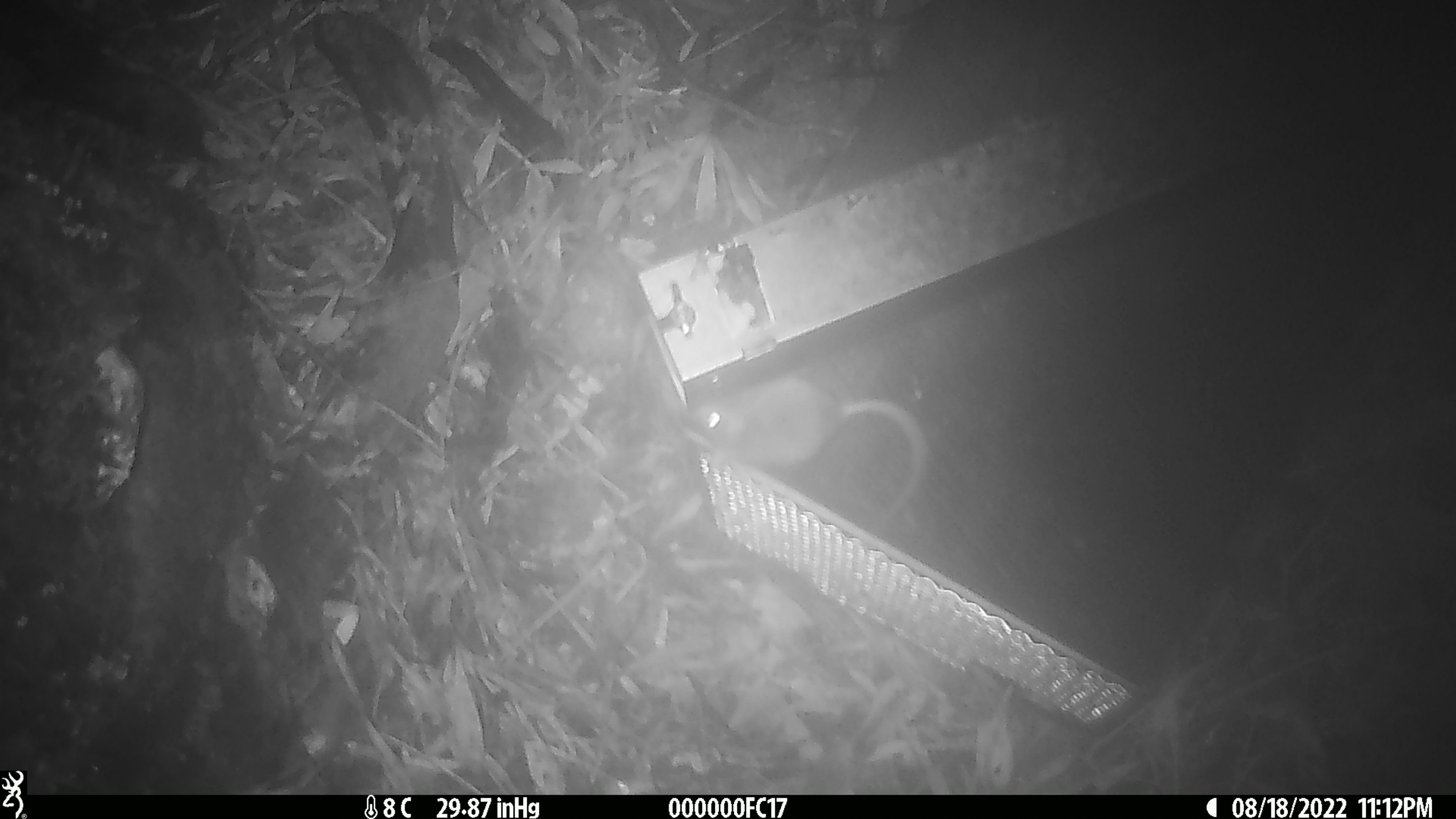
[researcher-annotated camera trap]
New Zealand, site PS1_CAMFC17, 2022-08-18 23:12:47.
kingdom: Animalia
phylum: Chordata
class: Mammalia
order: Rodentia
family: Muridae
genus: Mus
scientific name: Mus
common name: mouse